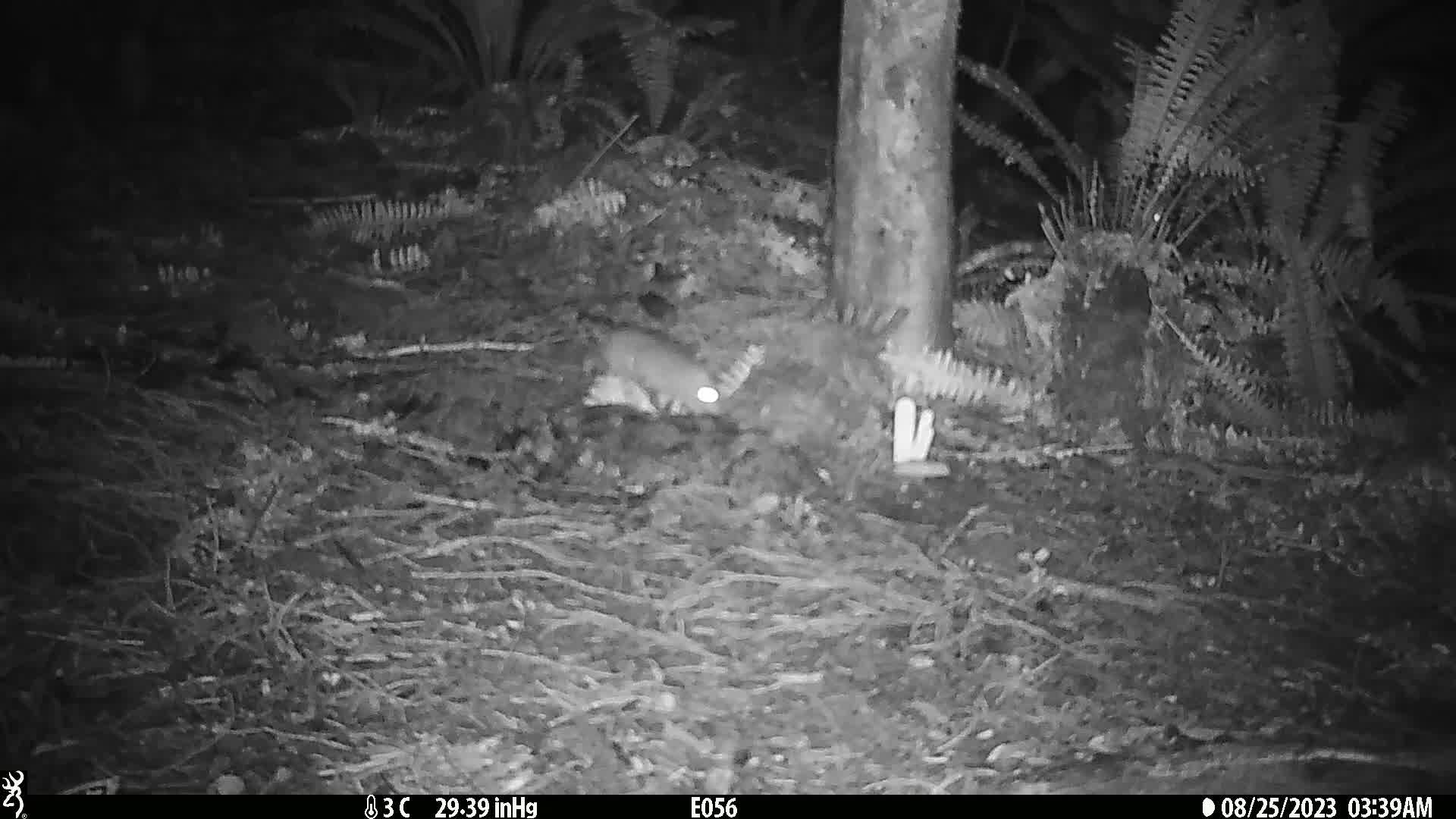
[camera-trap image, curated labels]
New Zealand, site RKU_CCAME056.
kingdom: Animalia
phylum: Chordata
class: Mammalia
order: Rodentia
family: Muridae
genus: Rattus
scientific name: Rattus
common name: rat